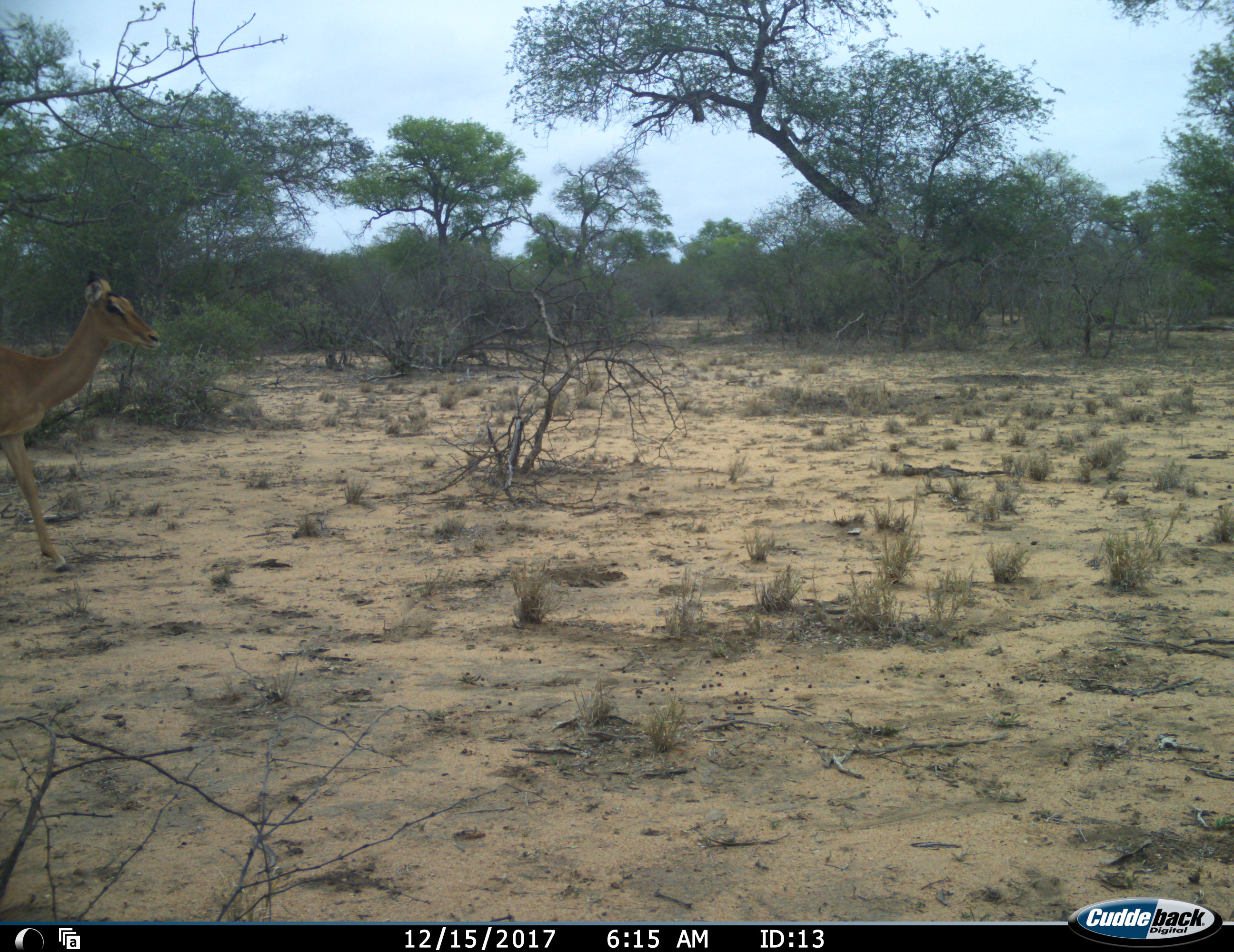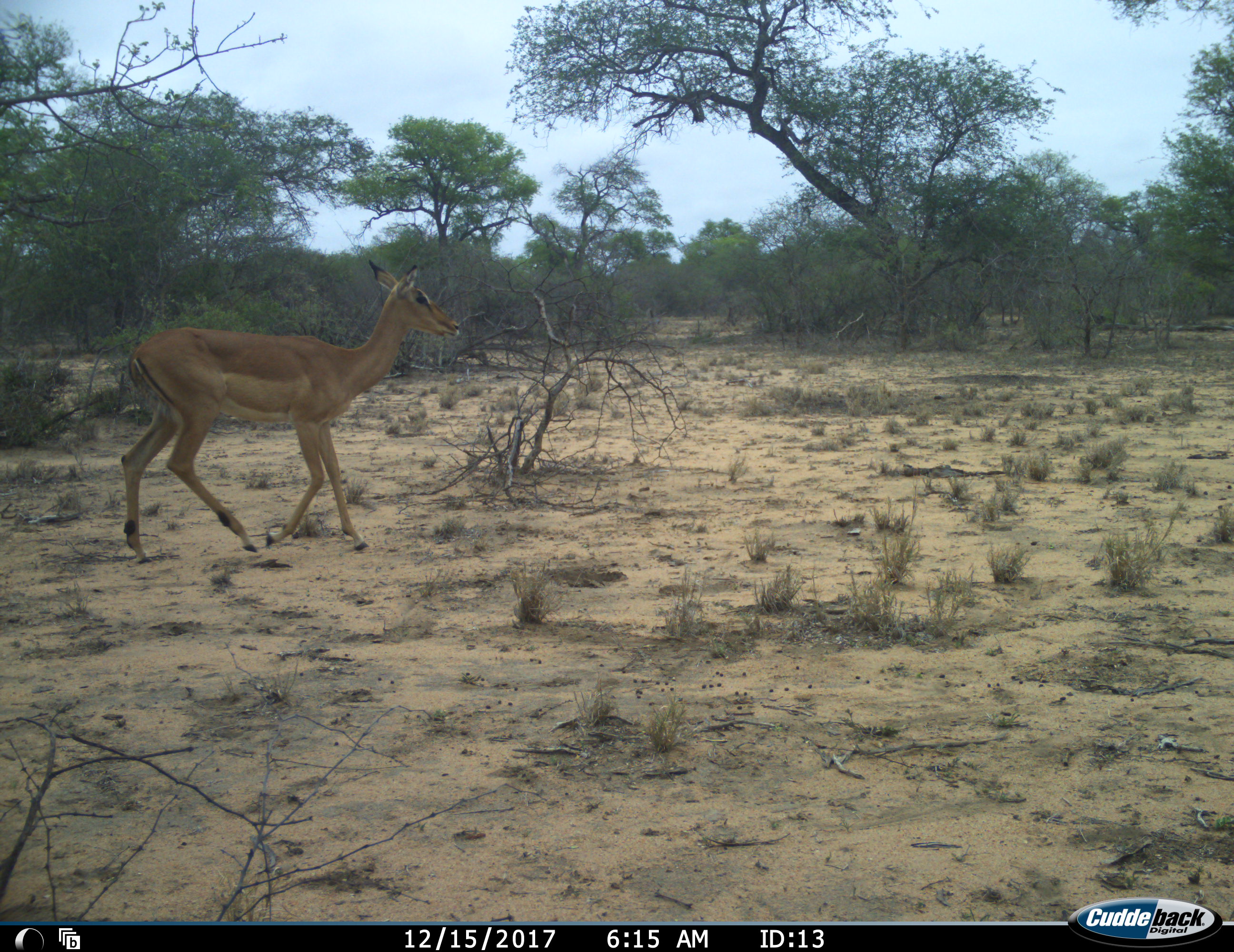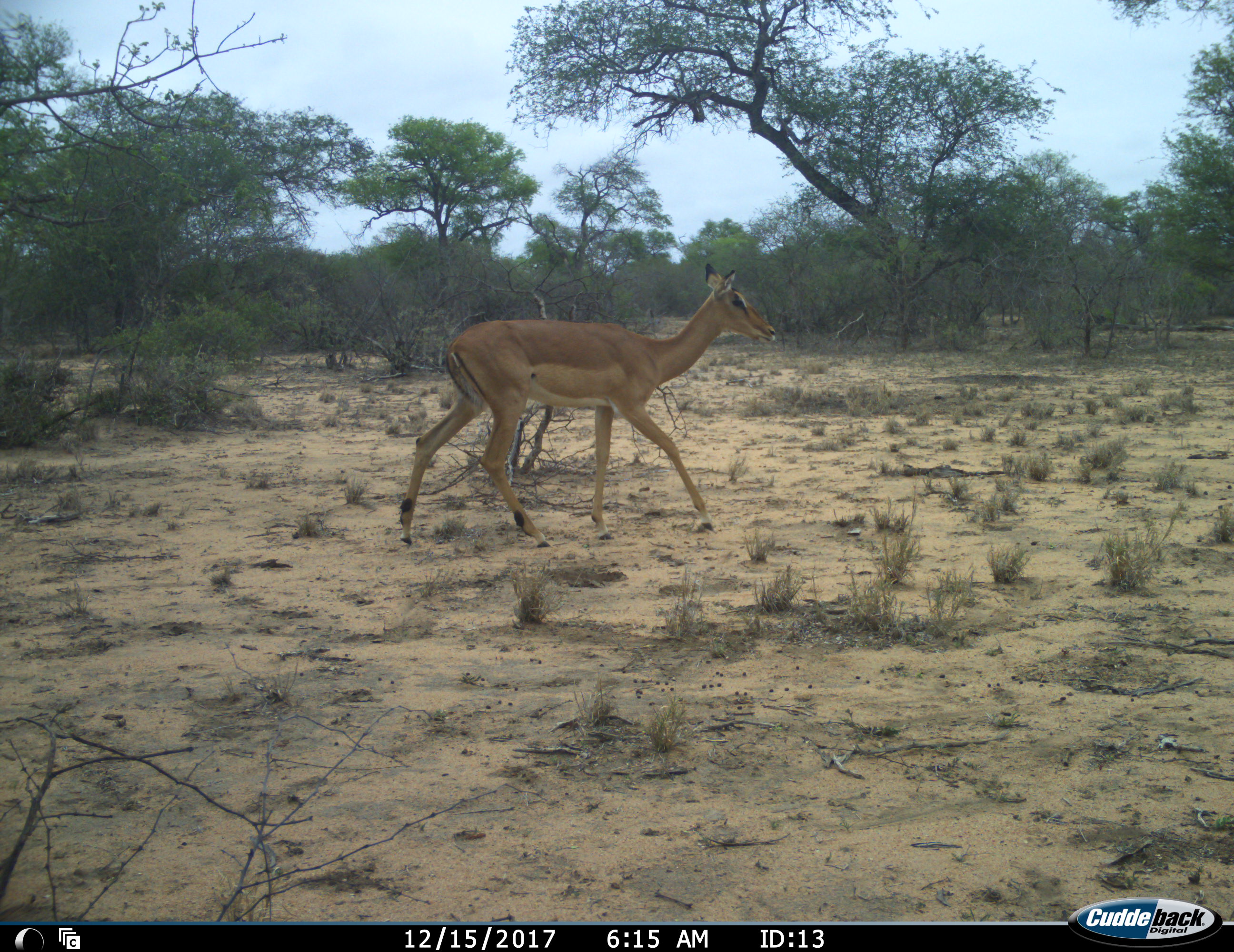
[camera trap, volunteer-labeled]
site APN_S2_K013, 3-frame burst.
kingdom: Animalia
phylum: Chordata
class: Mammalia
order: Artiodactyla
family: Bovidae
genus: Aepyceros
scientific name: Aepyceros melampus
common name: impala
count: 1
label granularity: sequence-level